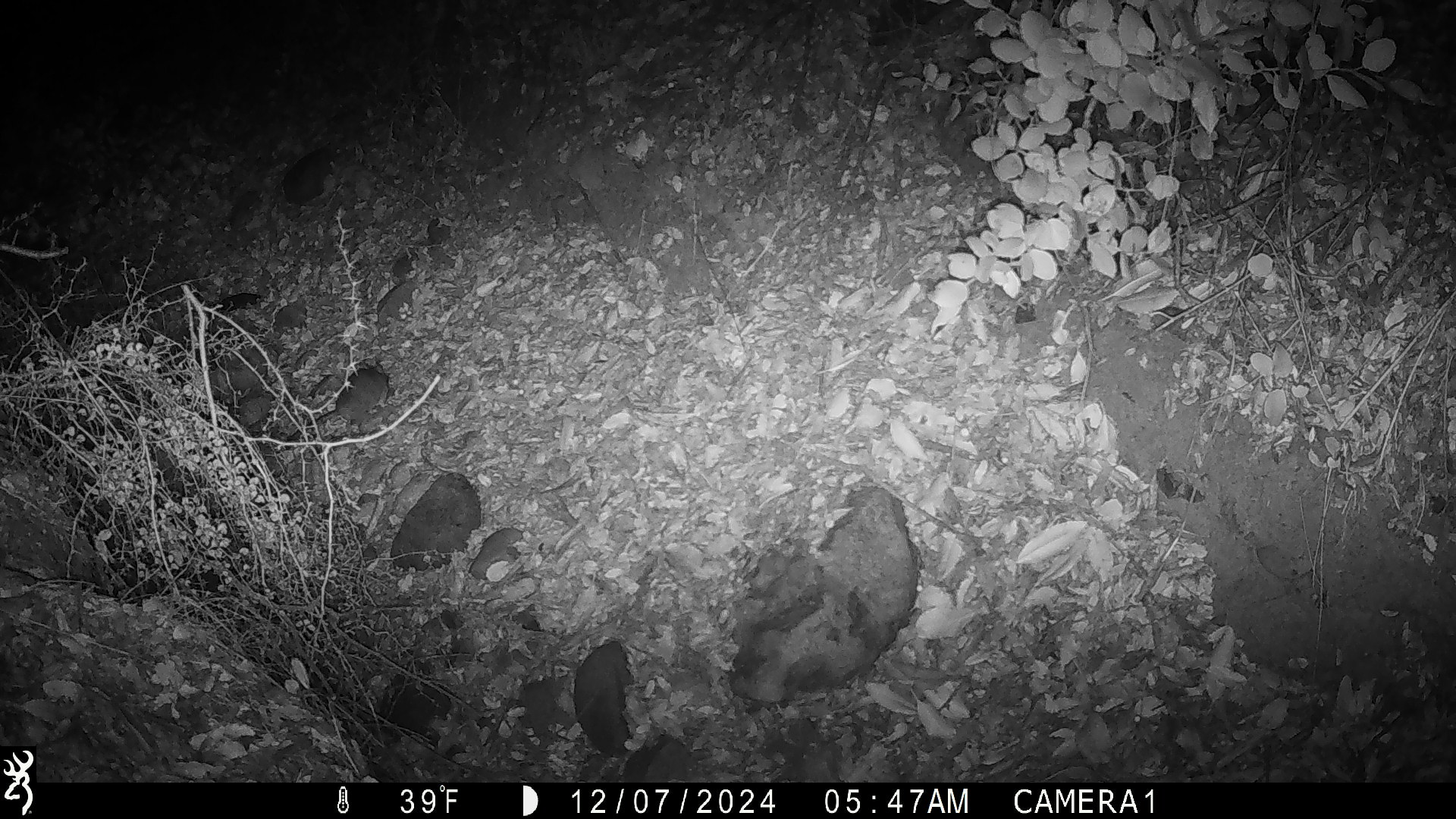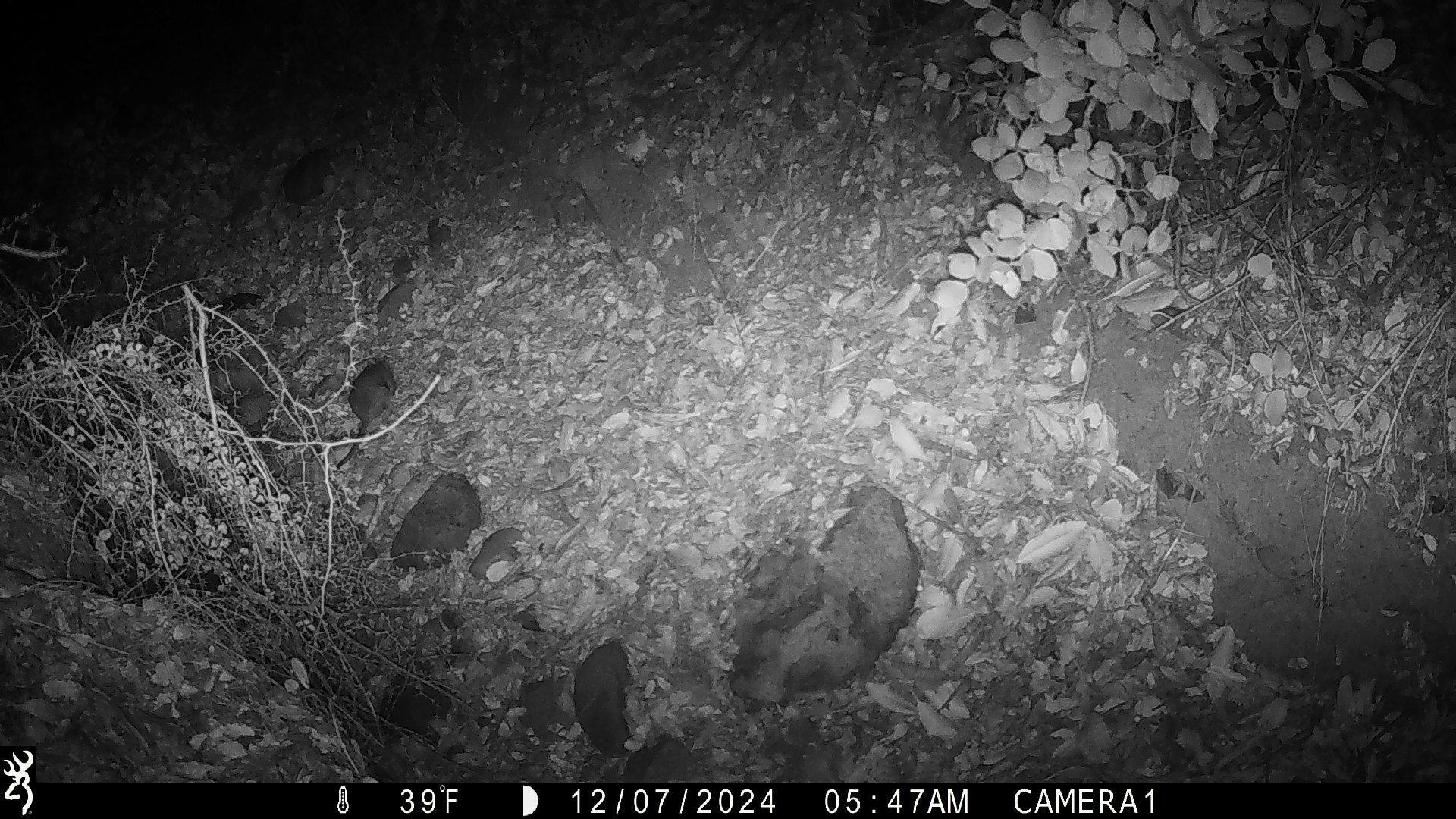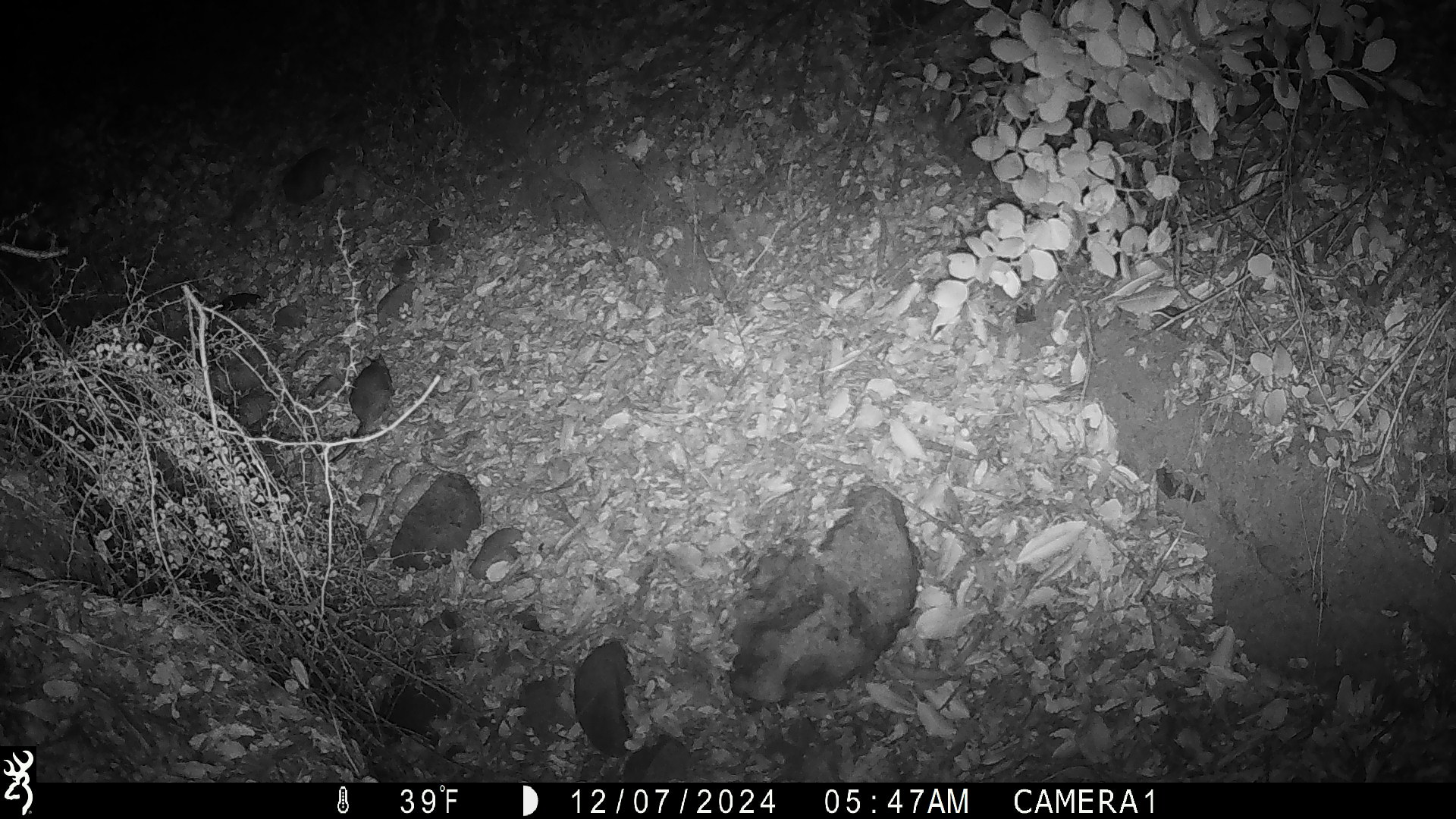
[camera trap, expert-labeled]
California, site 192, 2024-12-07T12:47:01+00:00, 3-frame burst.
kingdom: Animalia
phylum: Chordata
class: Mammalia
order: Rodentia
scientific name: Rodentia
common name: mouse or rat